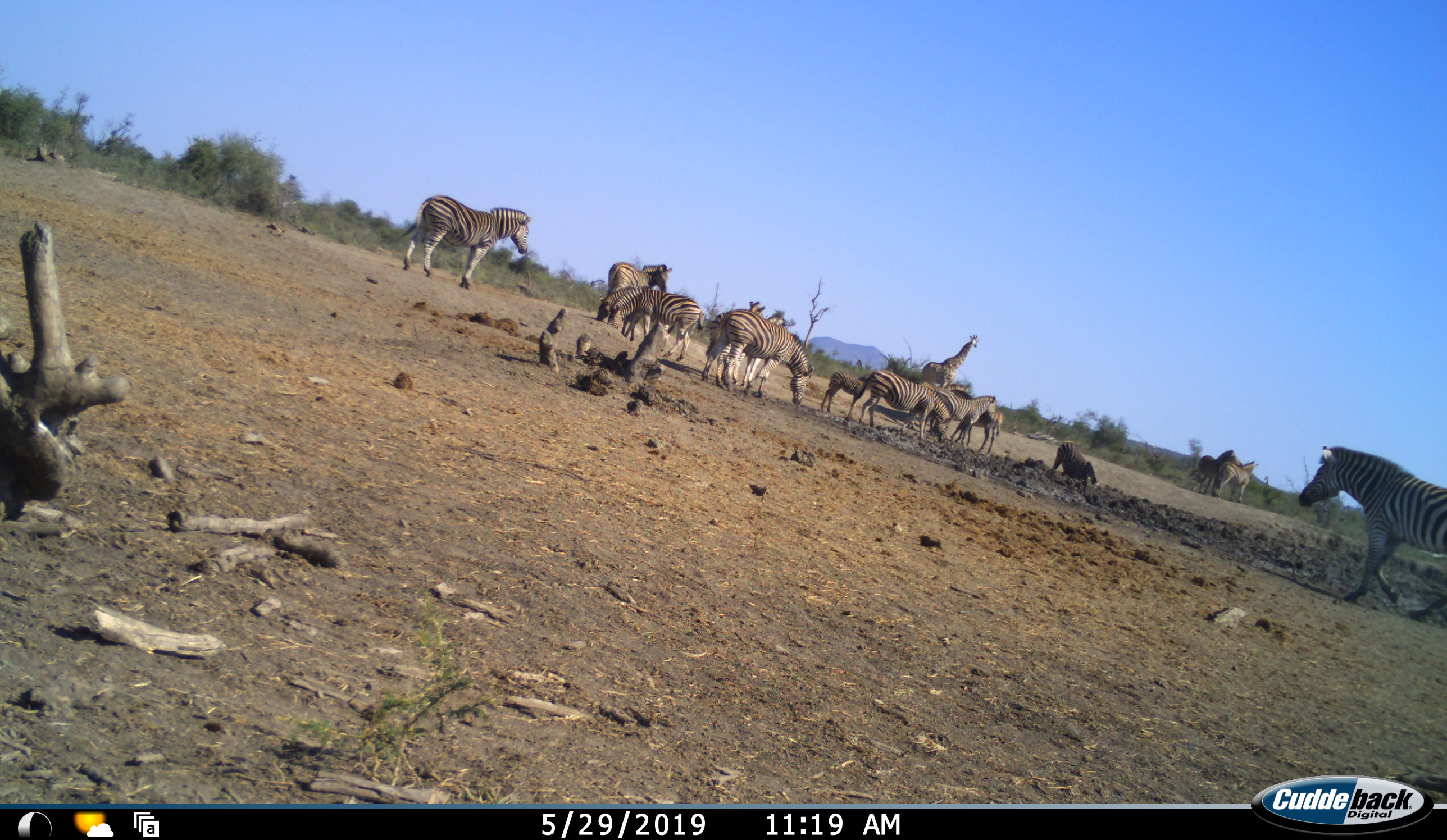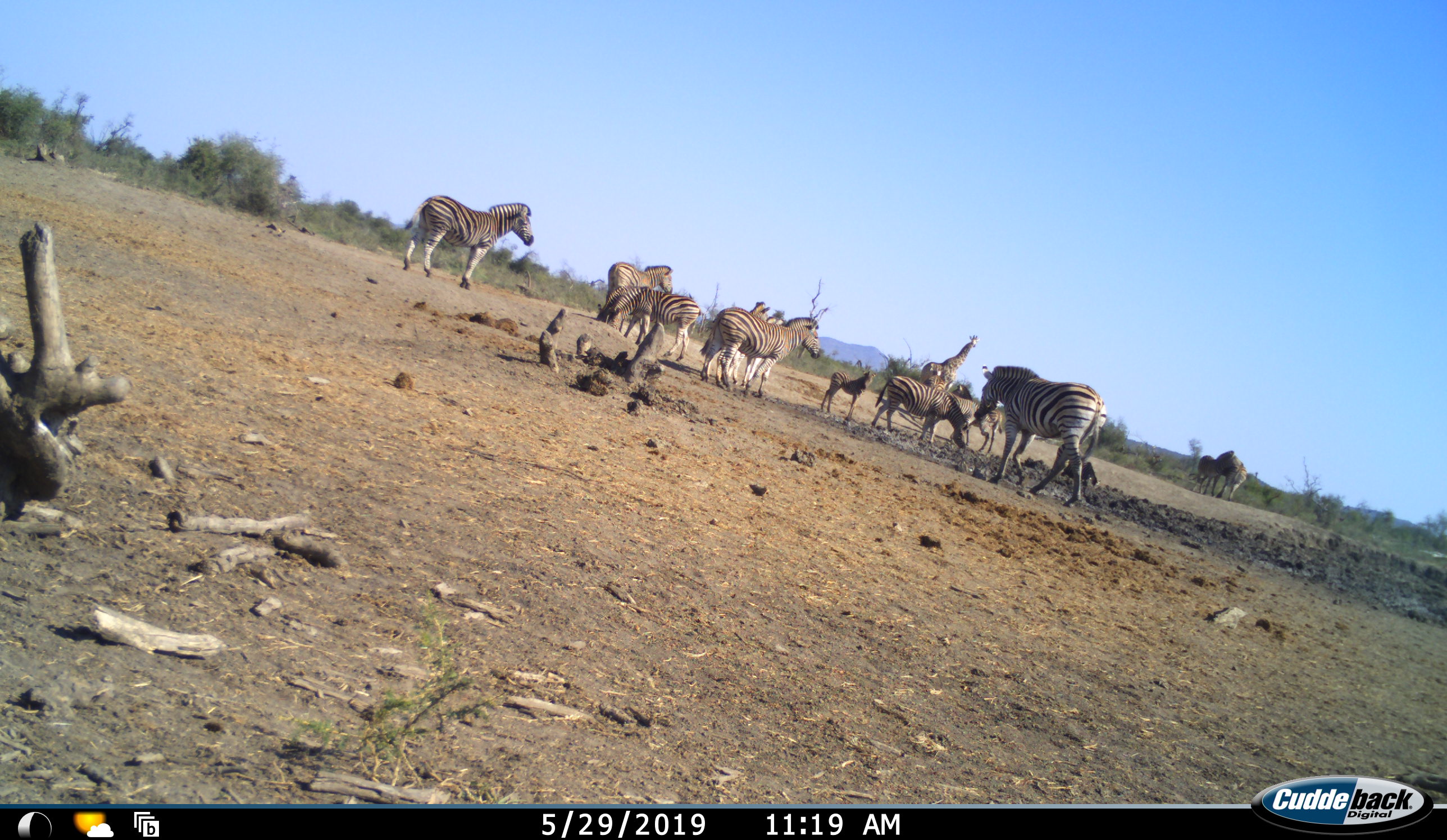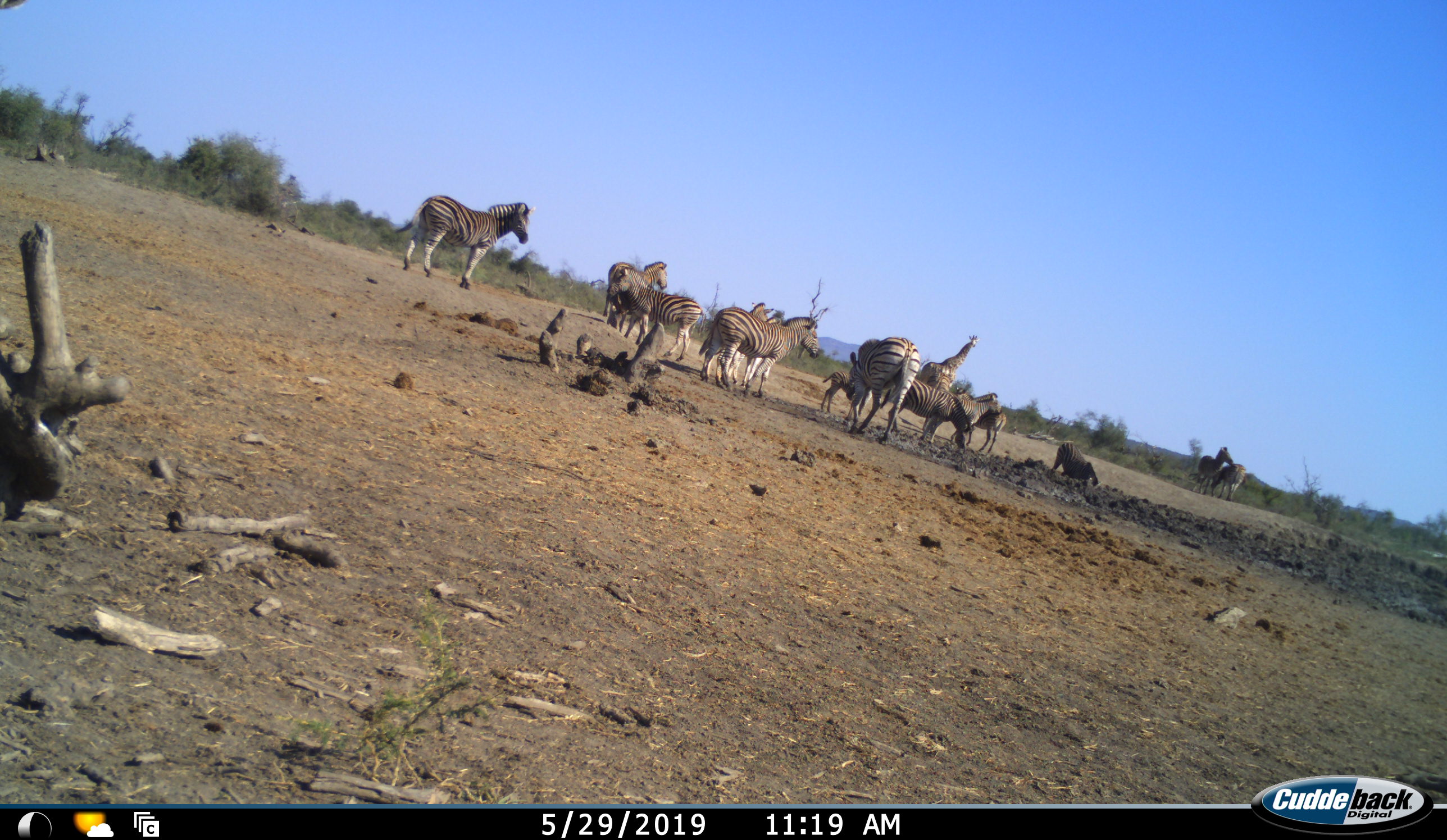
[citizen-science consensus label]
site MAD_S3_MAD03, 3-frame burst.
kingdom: Animalia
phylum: Chordata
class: Mammalia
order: Artiodactyla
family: Giraffidae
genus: Giraffa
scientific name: Giraffa camelopardalis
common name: giraffe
Giraffe (Giraffa camelopardalis), count 1. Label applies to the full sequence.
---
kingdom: Animalia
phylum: Chordata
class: Mammalia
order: Perissodactyla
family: Equidae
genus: Equus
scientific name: Equus quagga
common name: plains zebra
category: zebraplains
Zebraplains (plains zebra) (Equus quagga), count 11-50. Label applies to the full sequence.